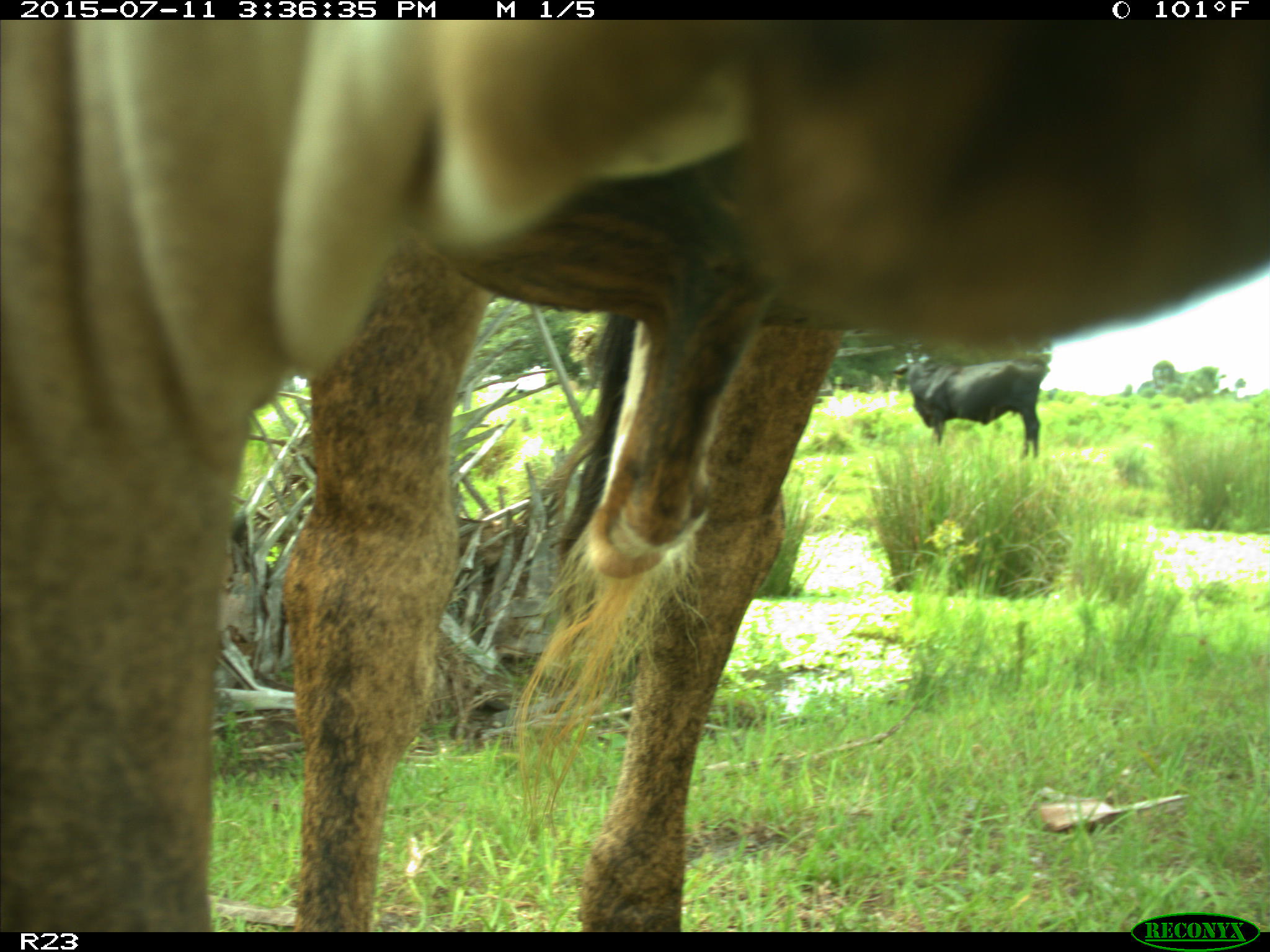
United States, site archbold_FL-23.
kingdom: Animalia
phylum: Chordata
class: Mammalia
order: Artiodactyla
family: Bovidae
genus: Bos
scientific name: Bos taurus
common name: domestic cow